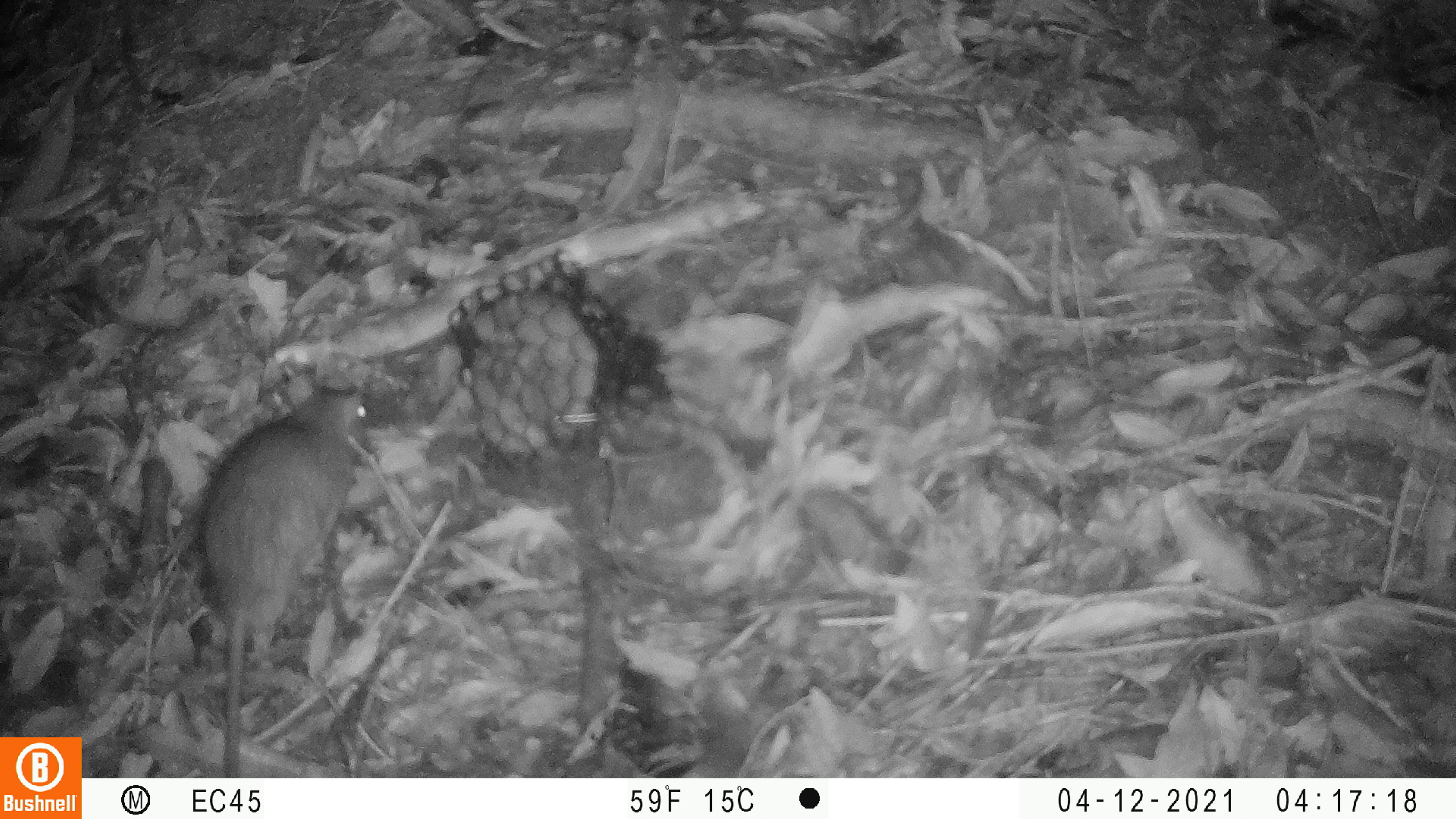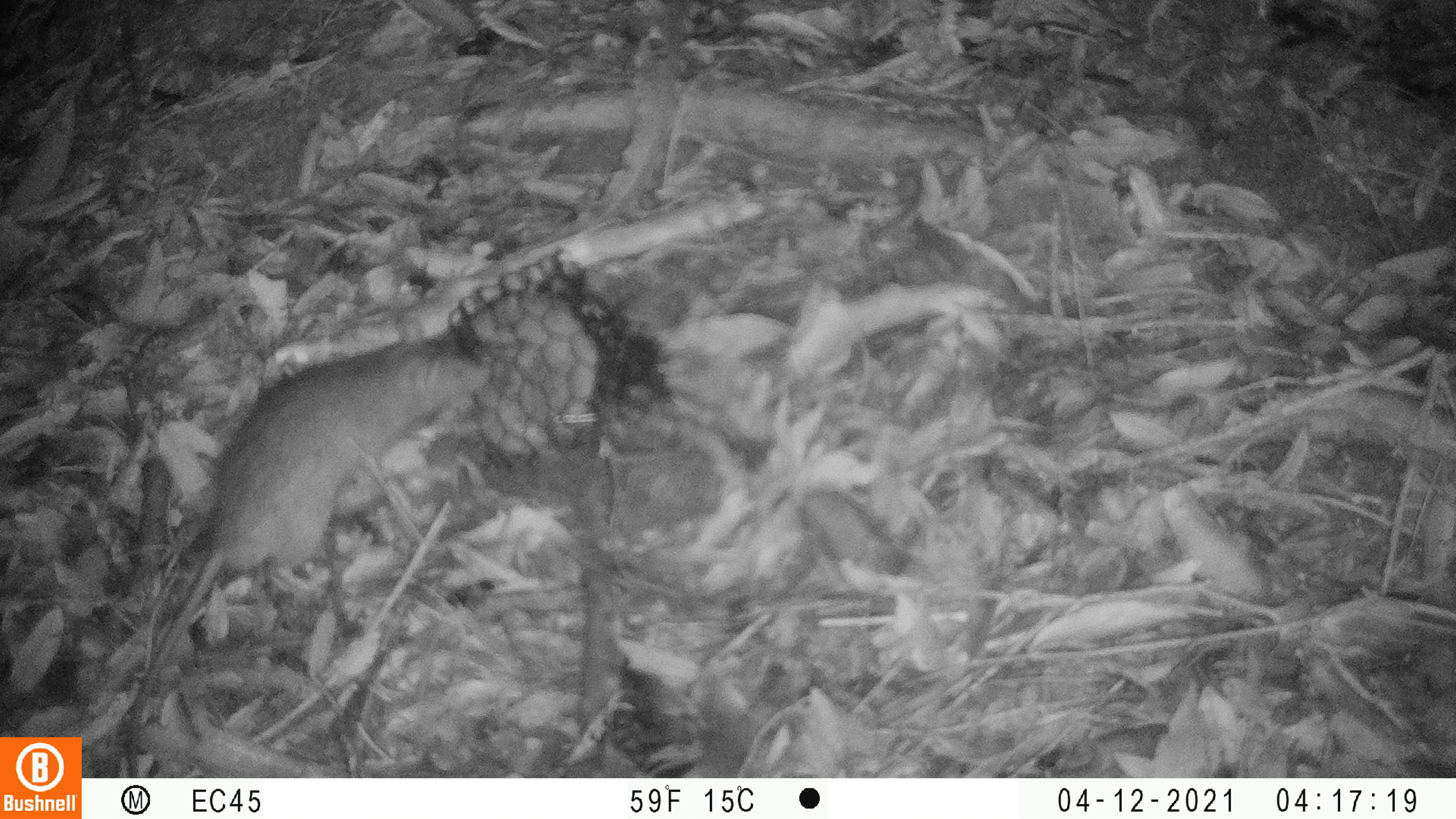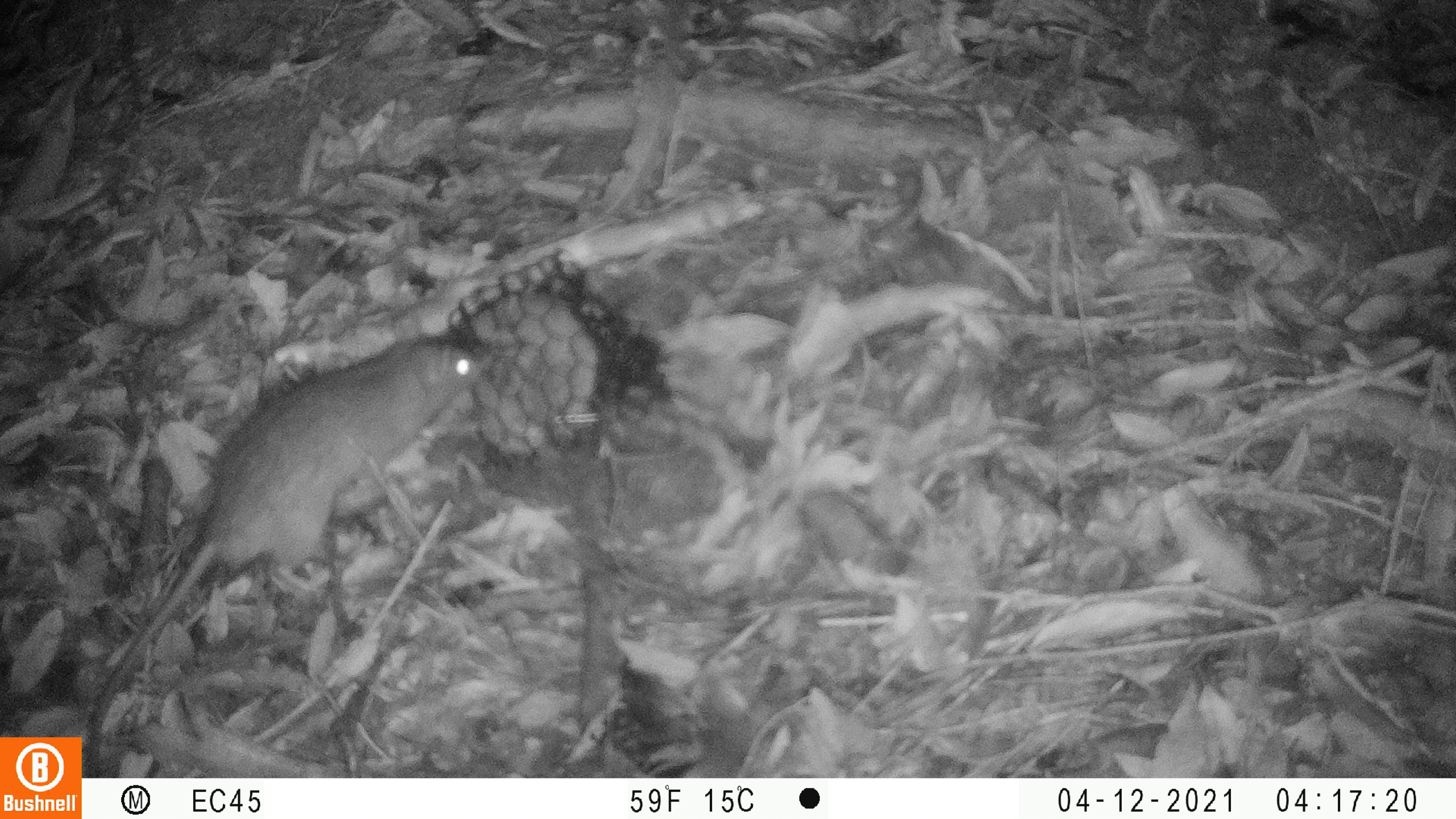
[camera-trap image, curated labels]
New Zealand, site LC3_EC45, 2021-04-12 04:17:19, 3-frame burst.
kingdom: Animalia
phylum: Chordata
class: Mammalia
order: Rodentia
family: Muridae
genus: Rattus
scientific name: Rattus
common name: rat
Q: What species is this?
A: Rat (Rattus).